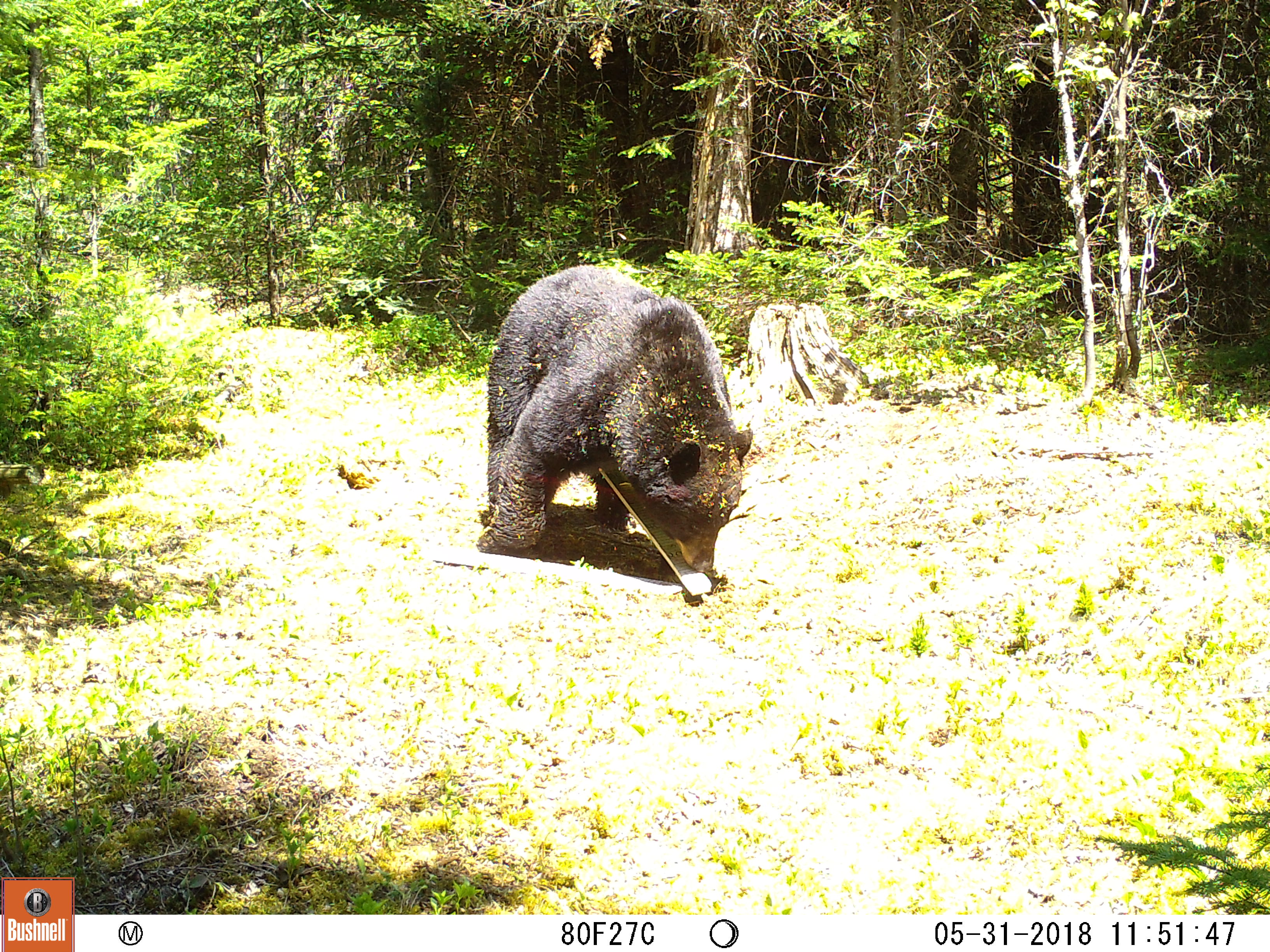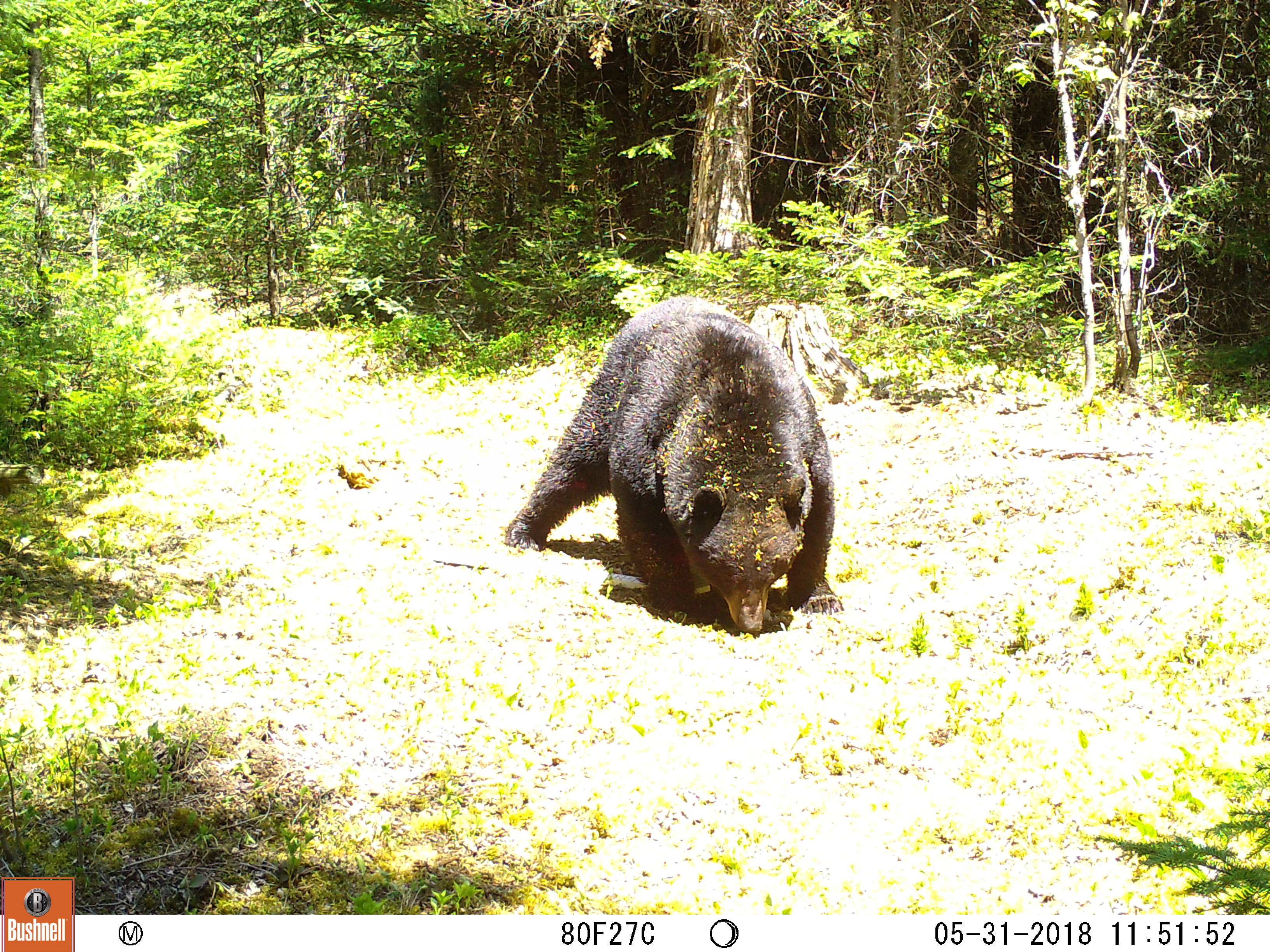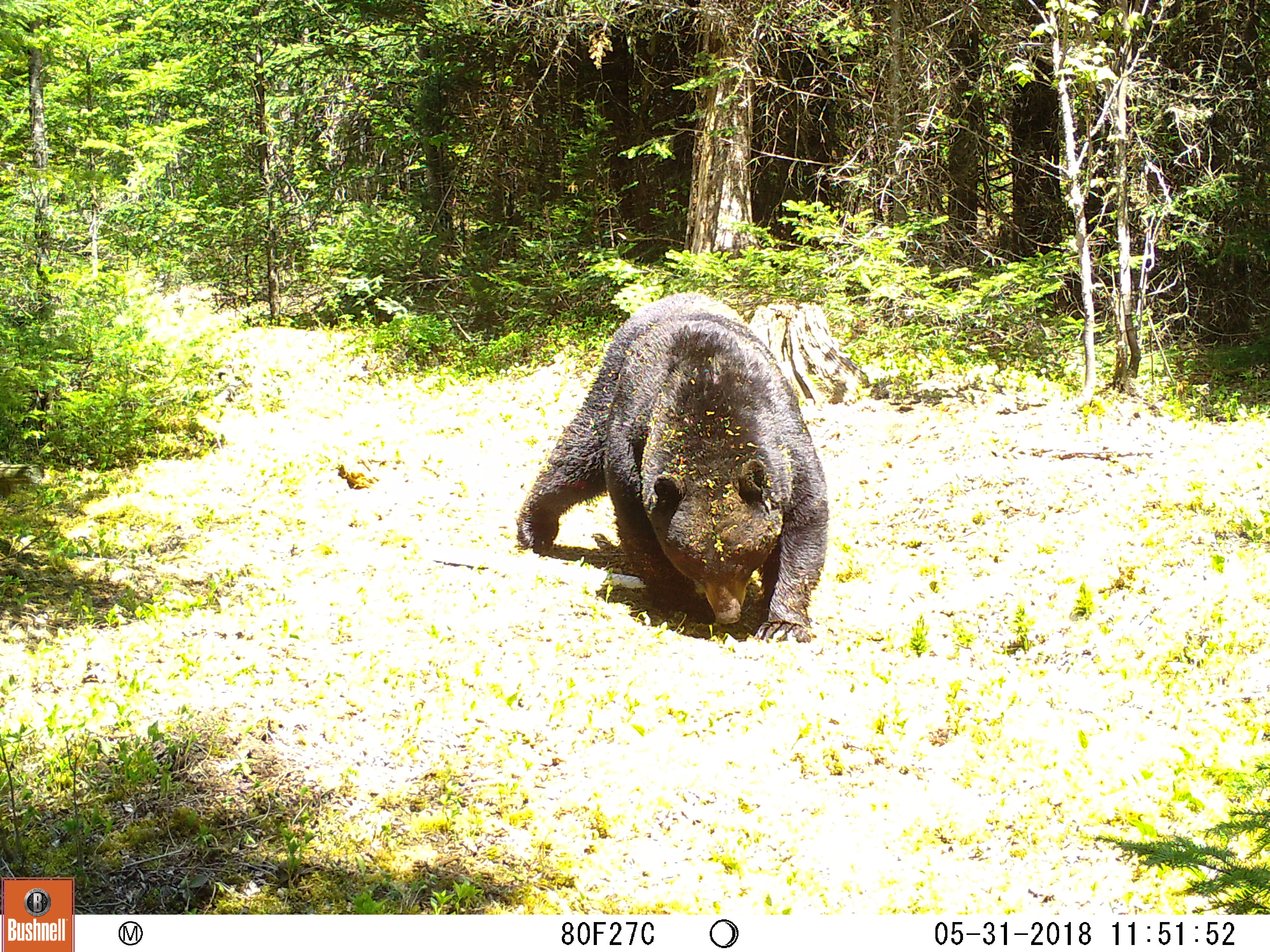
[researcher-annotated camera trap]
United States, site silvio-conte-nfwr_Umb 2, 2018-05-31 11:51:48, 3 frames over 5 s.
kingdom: Animalia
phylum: Chordata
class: Mammalia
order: Carnivora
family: Ursidae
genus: Ursus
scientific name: Ursus americanus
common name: black bear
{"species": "black bear (Ursus americanus)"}